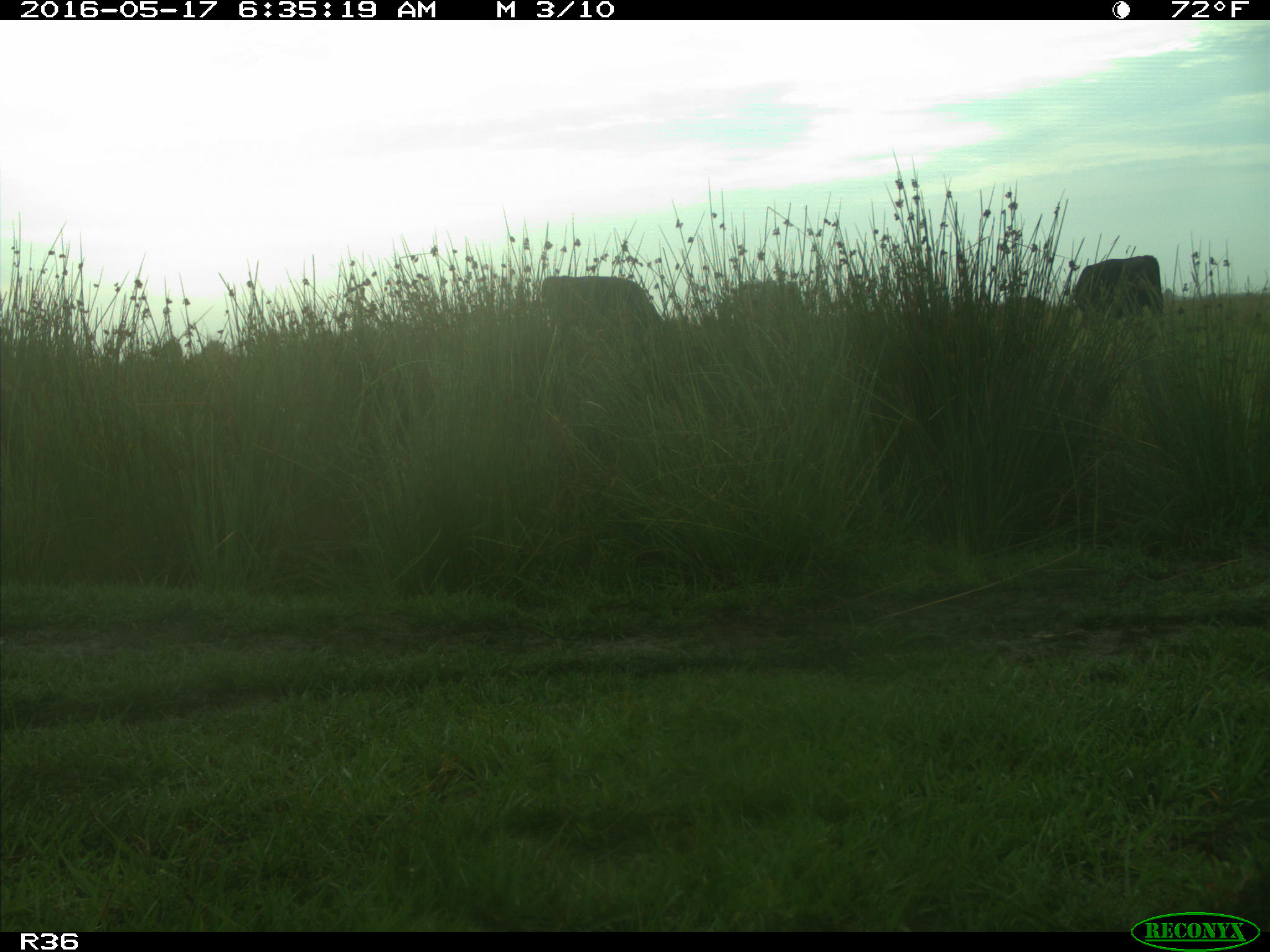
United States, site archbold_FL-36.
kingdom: Animalia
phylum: Chordata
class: Mammalia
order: Artiodactyla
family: Bovidae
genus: Bos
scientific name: Bos taurus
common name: domestic cow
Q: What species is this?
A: Bos taurus (domestic cow).